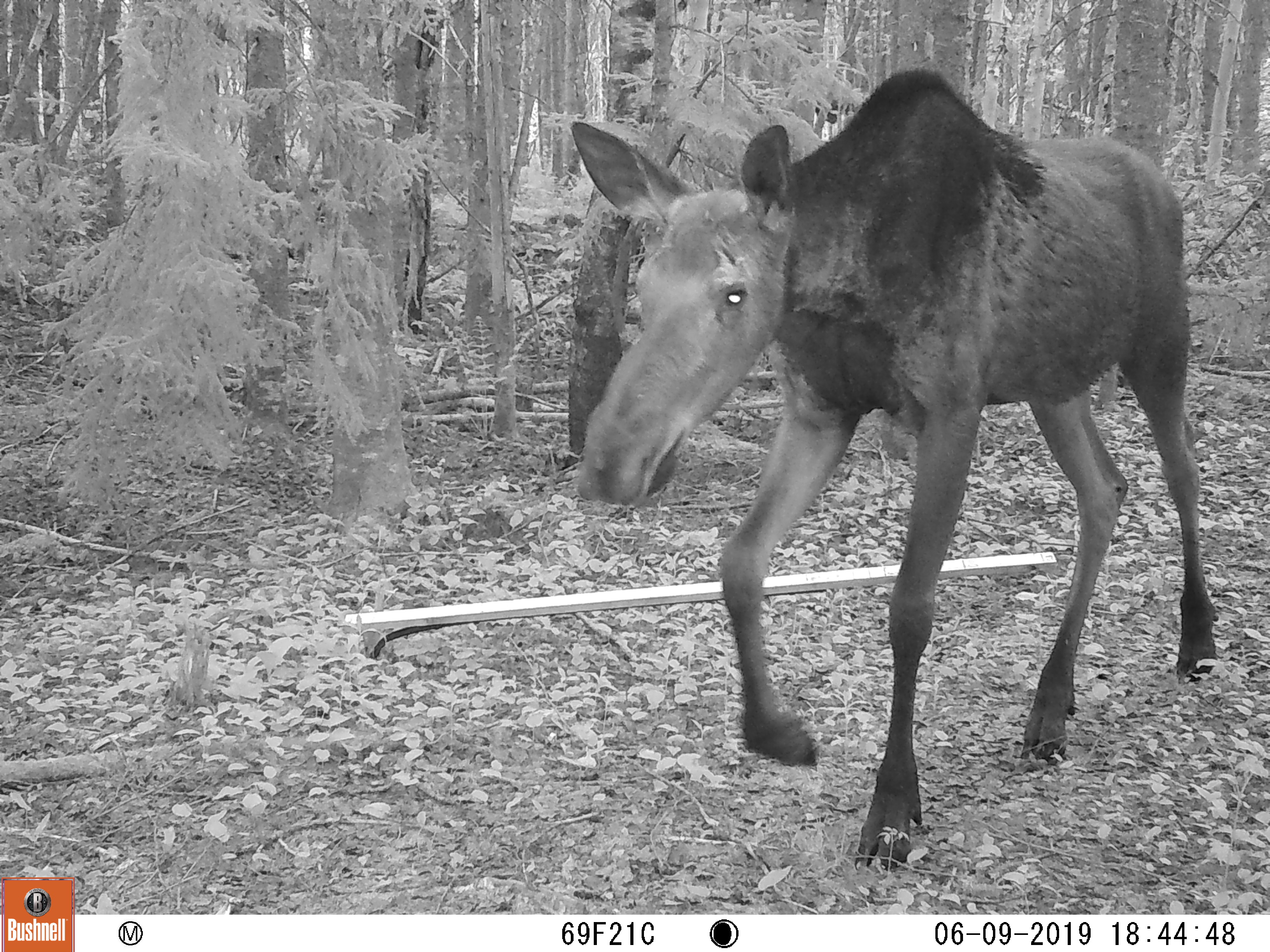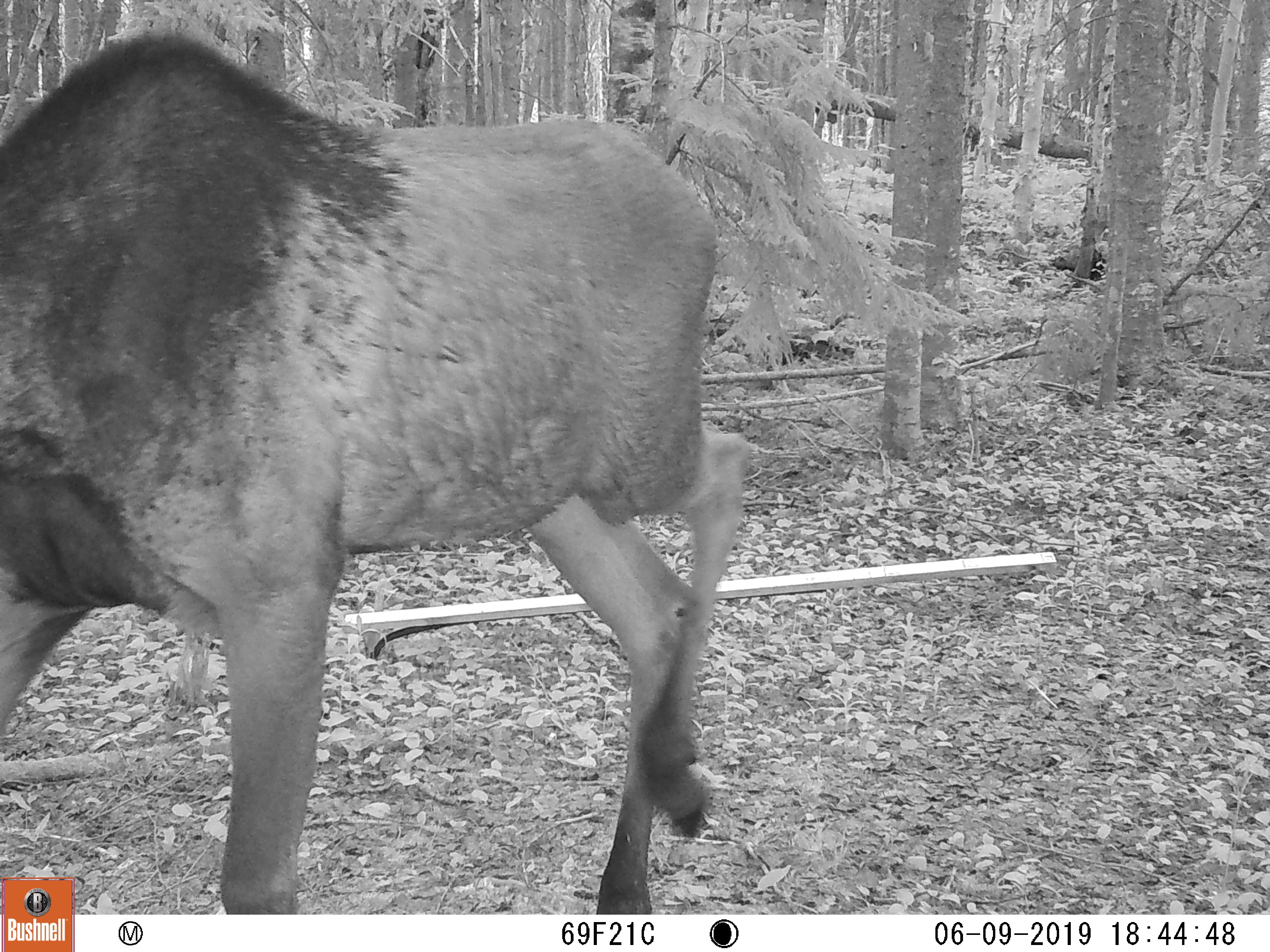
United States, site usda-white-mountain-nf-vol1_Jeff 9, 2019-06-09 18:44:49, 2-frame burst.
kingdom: Animalia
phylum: Chordata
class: Mammalia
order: Artiodactyla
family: Cervidae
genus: Alces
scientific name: Alces alces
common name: moose